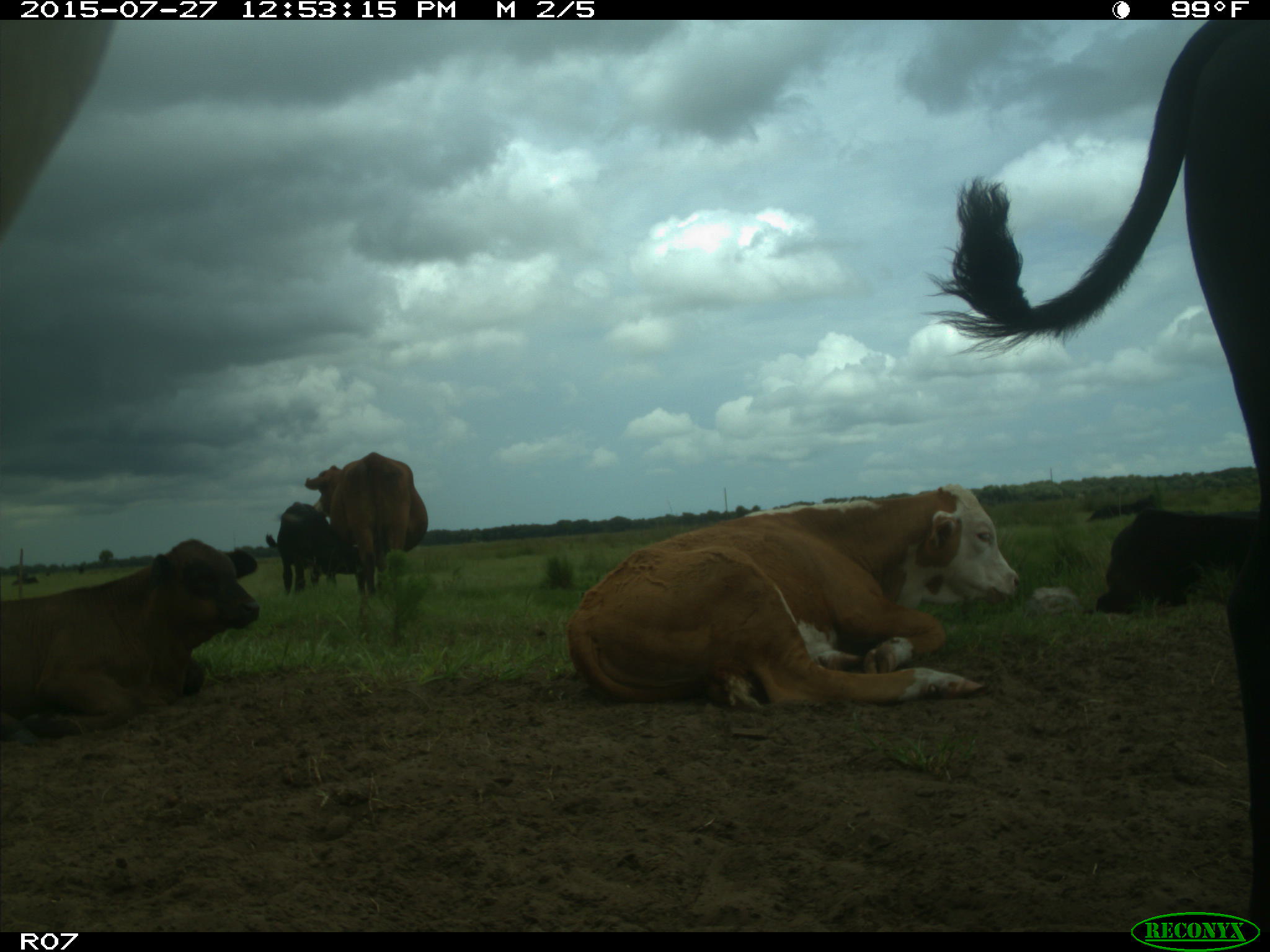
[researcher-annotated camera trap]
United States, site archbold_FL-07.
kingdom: Animalia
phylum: Chordata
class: Mammalia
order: Artiodactyla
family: Bovidae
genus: Bos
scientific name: Bos taurus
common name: domestic cow